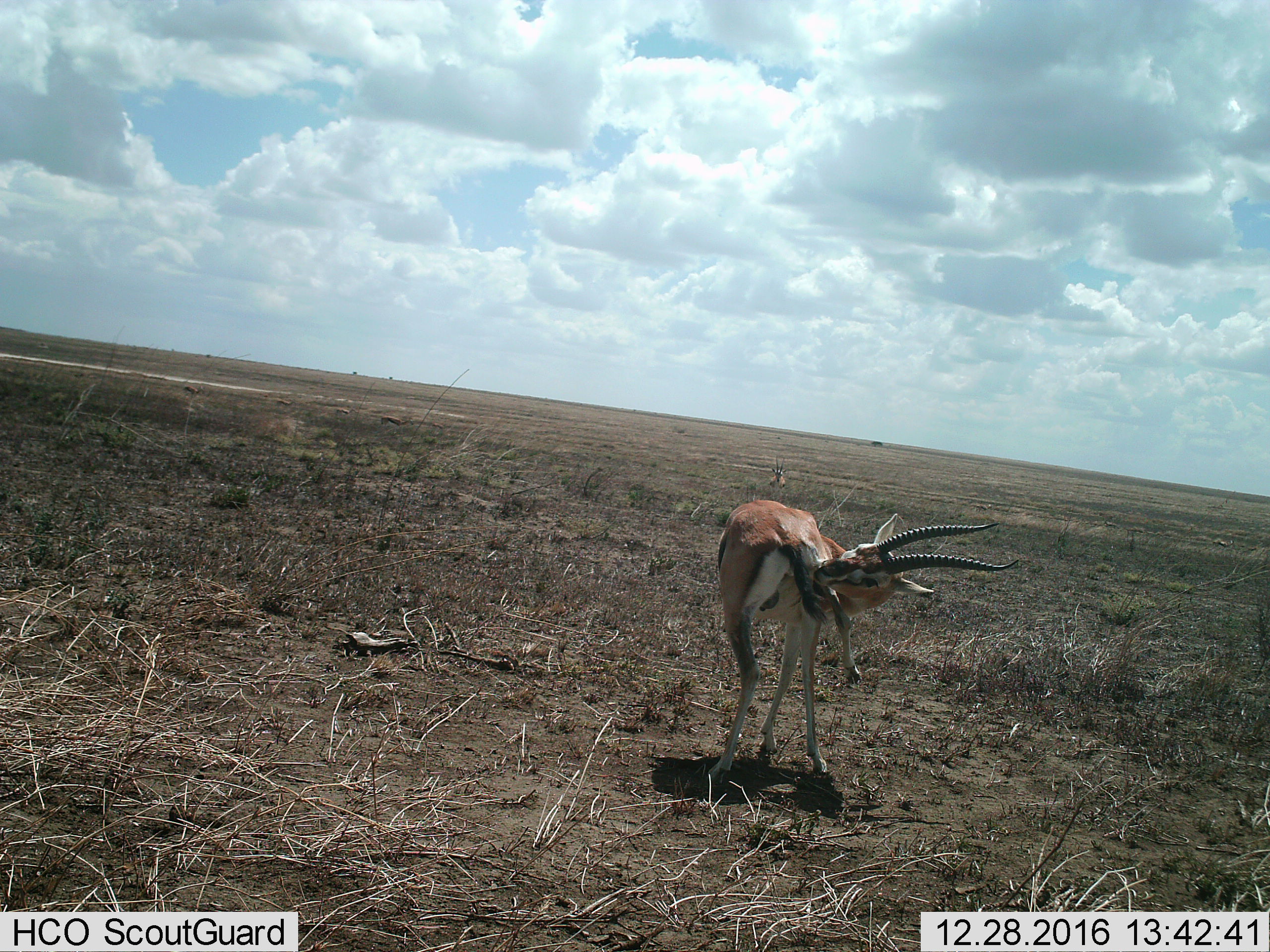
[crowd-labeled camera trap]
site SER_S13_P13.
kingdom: Animalia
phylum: Chordata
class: Mammalia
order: Artiodactyla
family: Bovidae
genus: Eudorcas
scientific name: Eudorcas thomsonii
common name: thomson's gazelle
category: gazellethomsons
Gazellethomsons (thomson's gazelle) (Eudorcas thomsonii), count 1. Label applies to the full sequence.